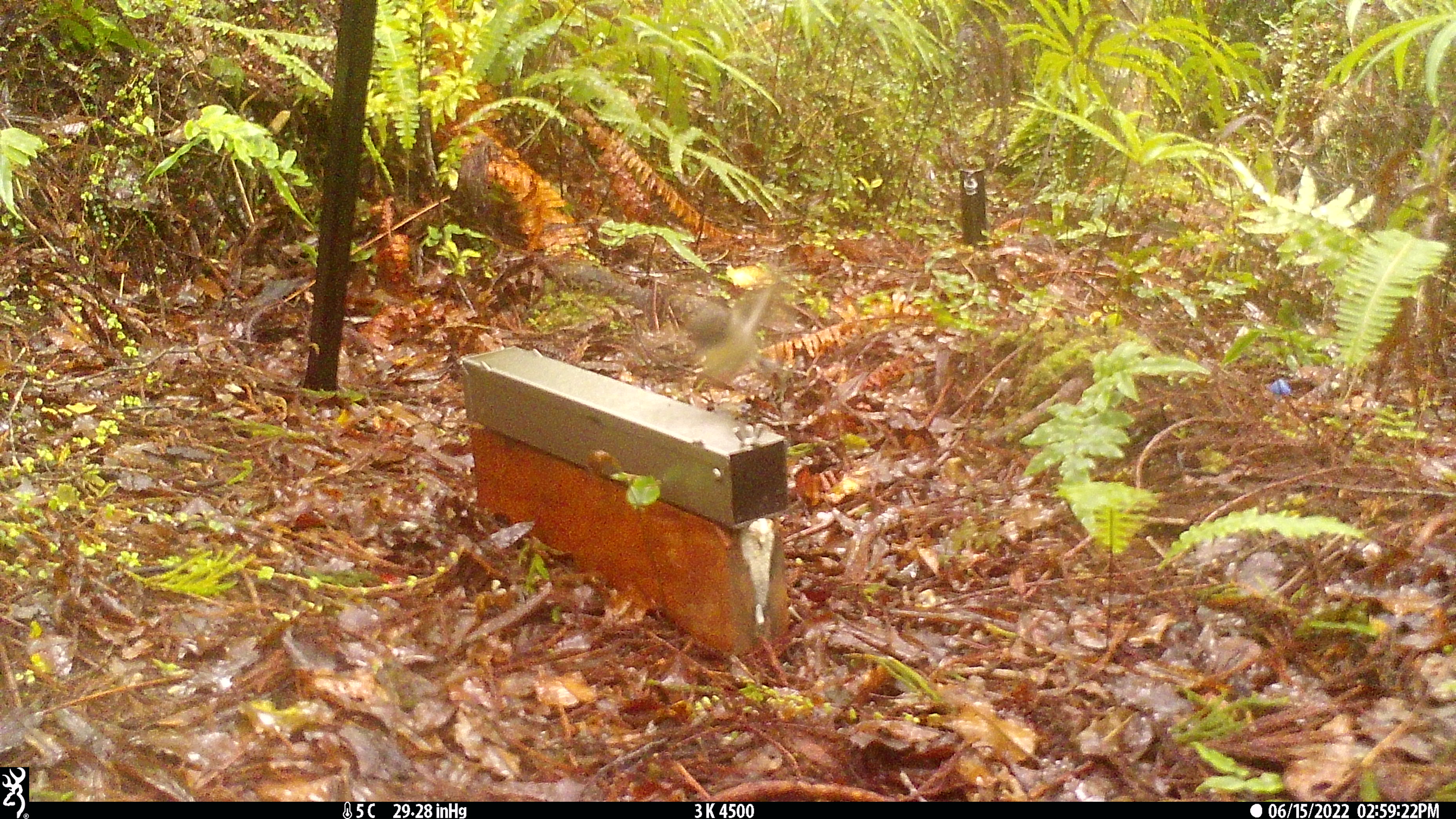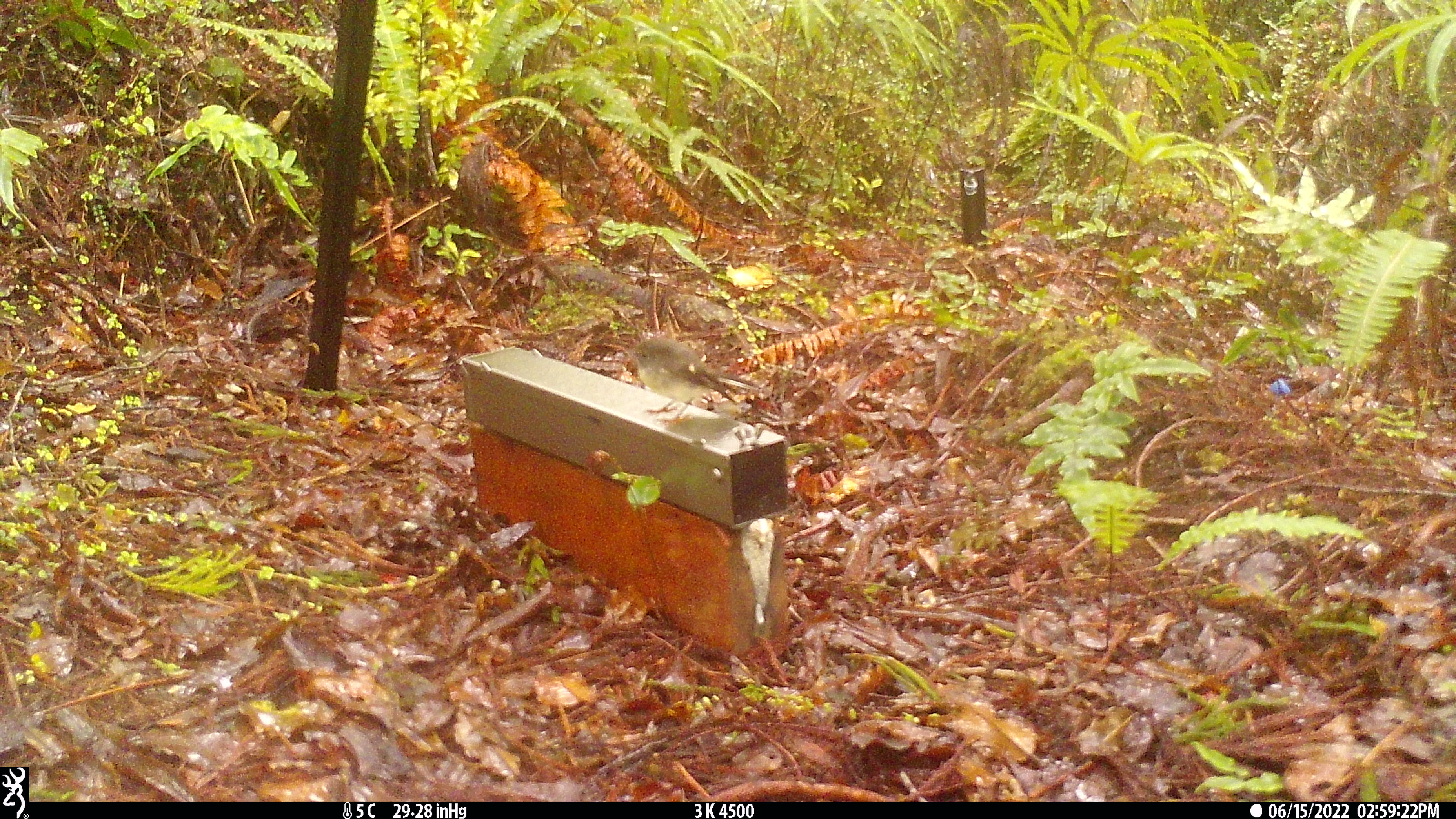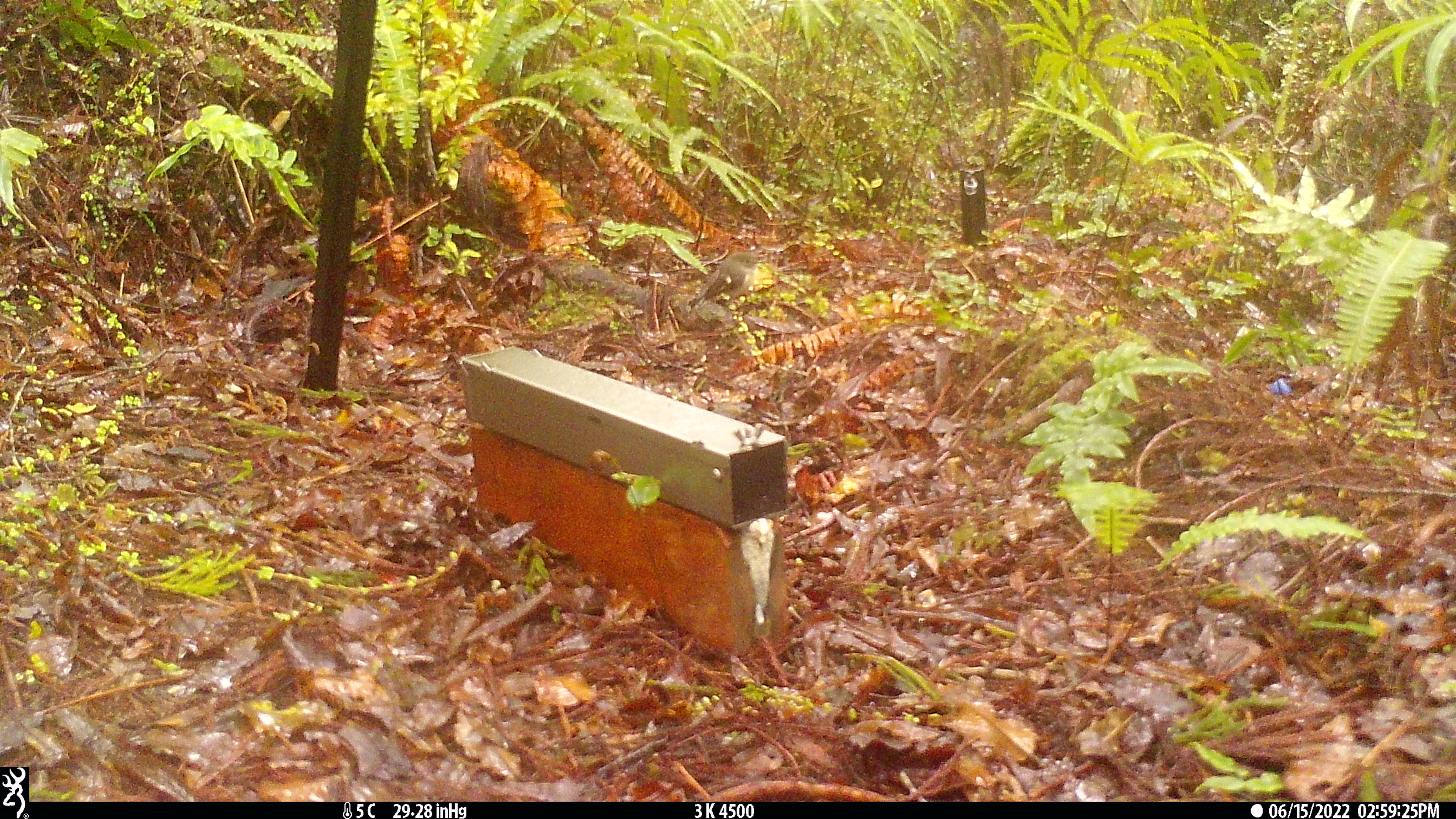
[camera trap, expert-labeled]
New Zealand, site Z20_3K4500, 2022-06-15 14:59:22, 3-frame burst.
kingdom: Animalia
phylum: Chordata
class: Aves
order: Passeriformes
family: Petroicidae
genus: Petroica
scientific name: Petroica macrocephala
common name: tomtit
Tomtit (Petroica macrocephala).